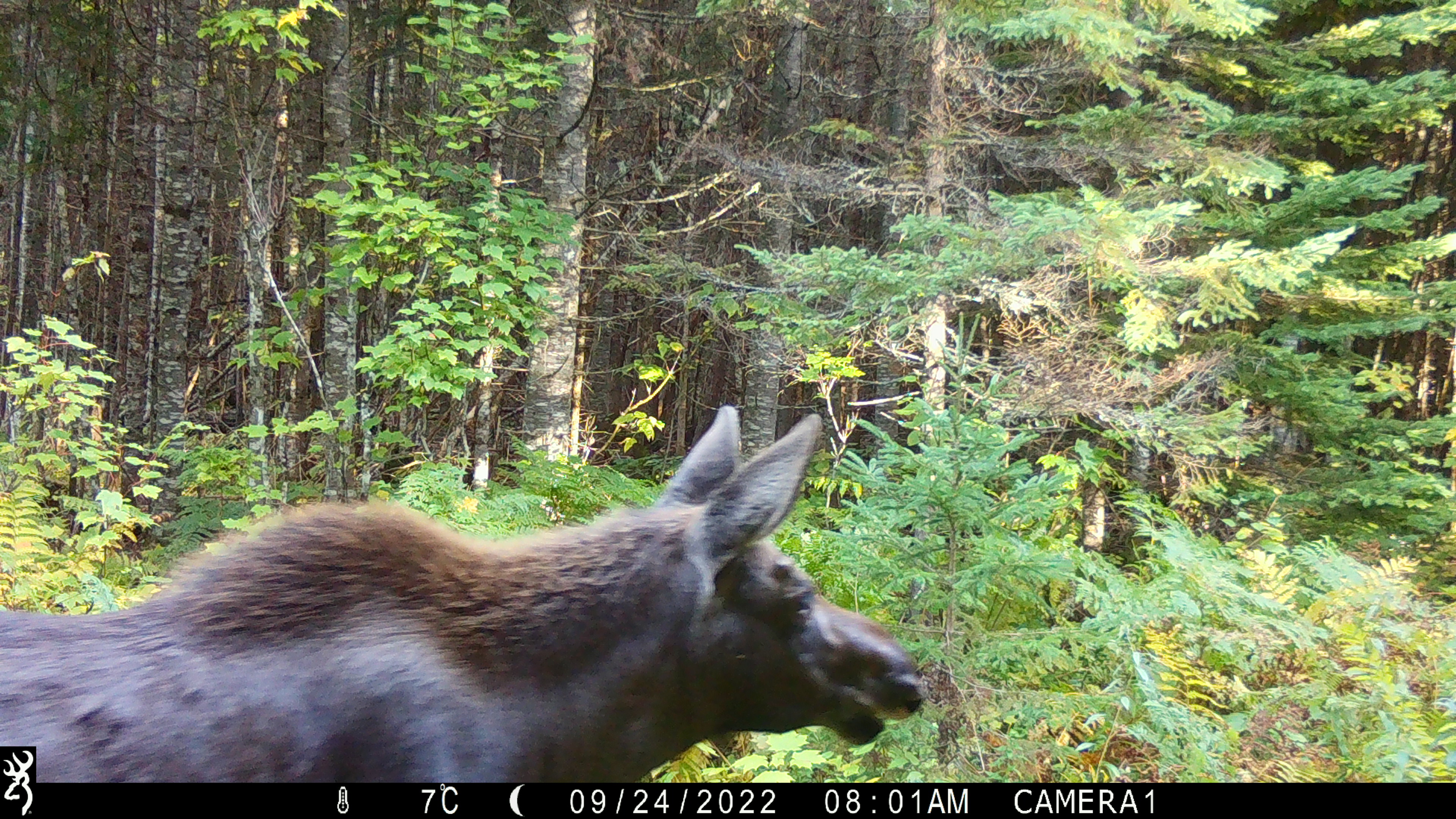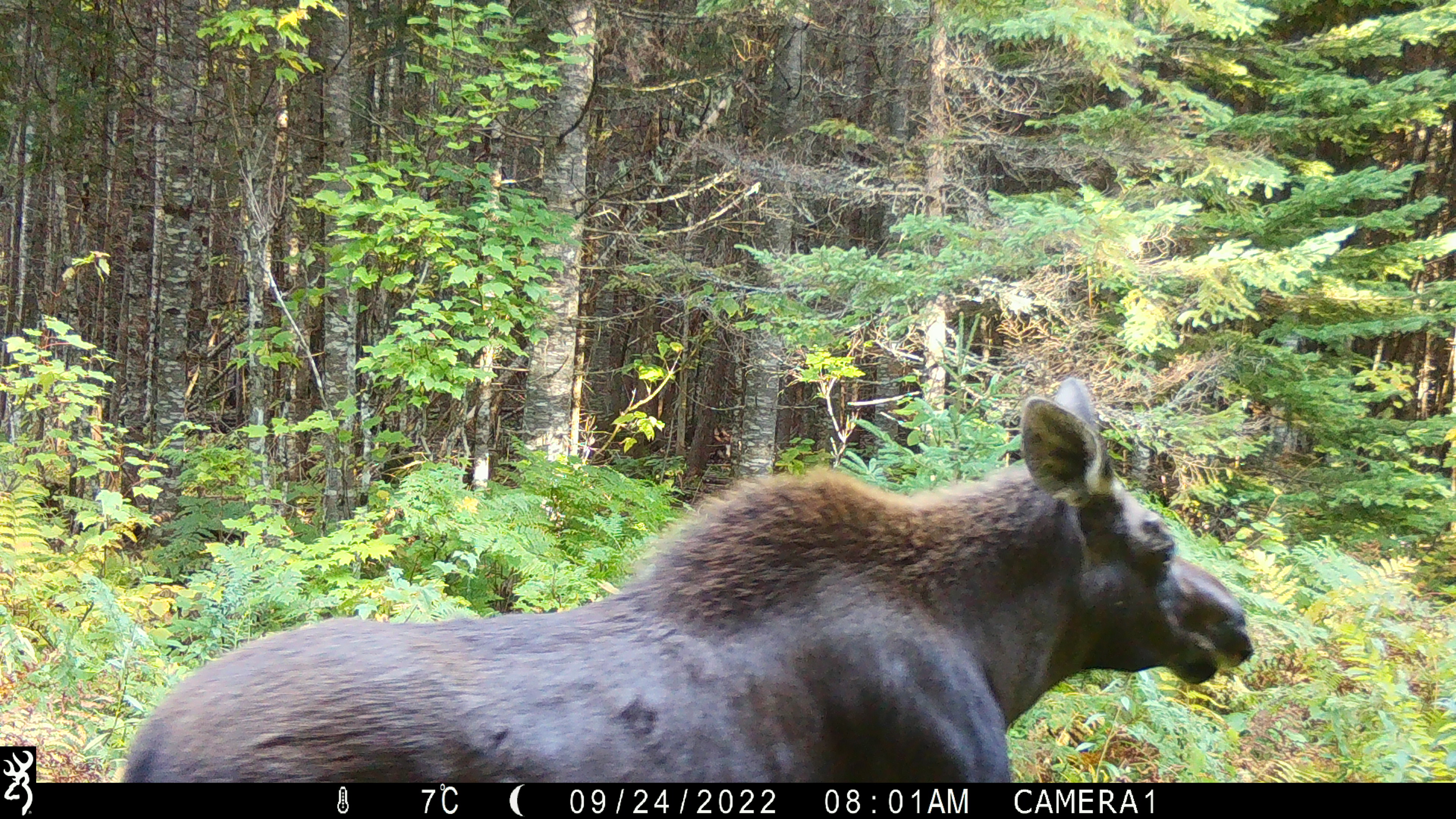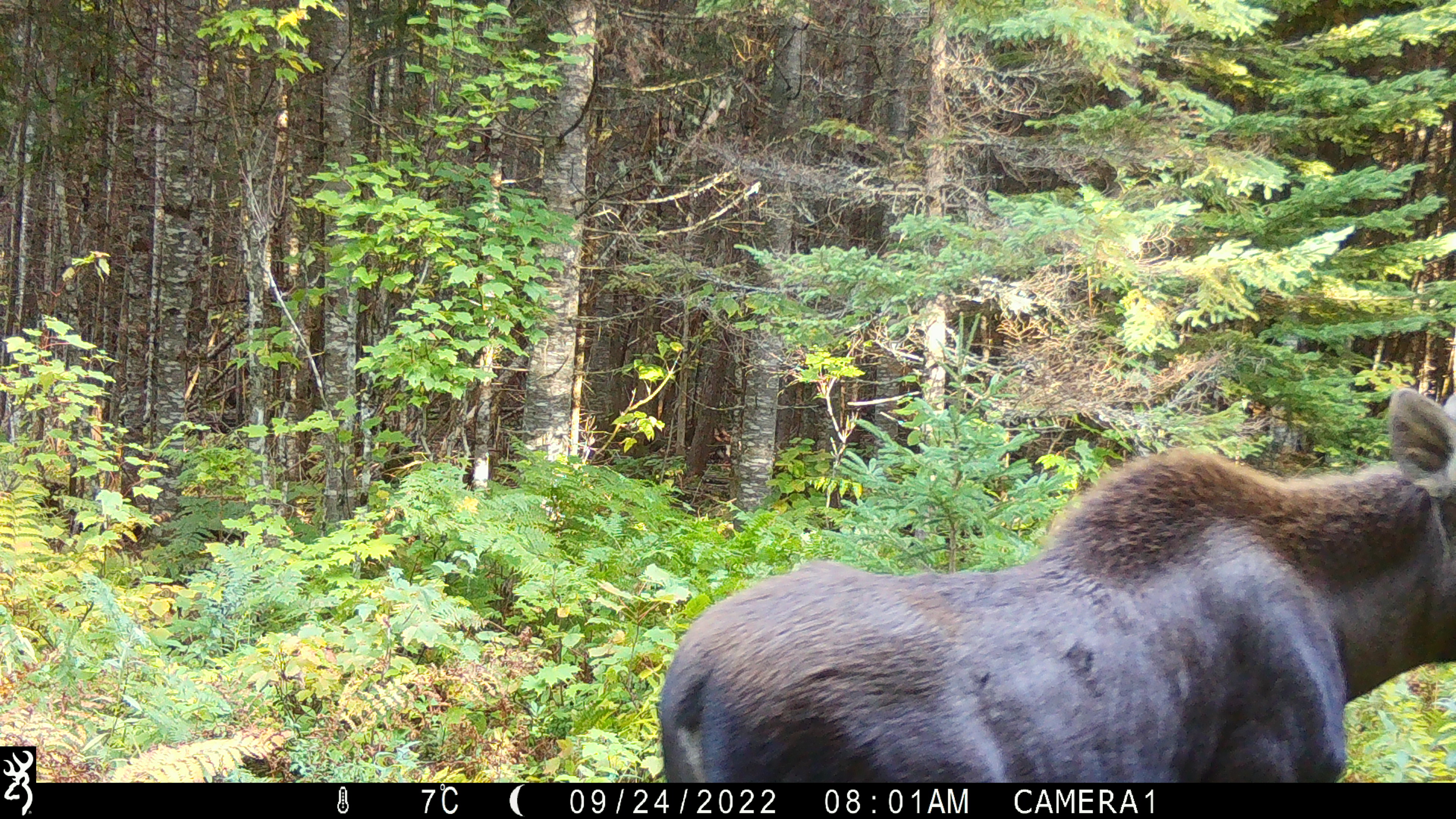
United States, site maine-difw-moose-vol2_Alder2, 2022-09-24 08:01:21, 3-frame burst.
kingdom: Animalia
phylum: Chordata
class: Mammalia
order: Artiodactyla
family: Cervidae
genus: Alces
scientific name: Alces alces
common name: moose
Moose (Alces alces).